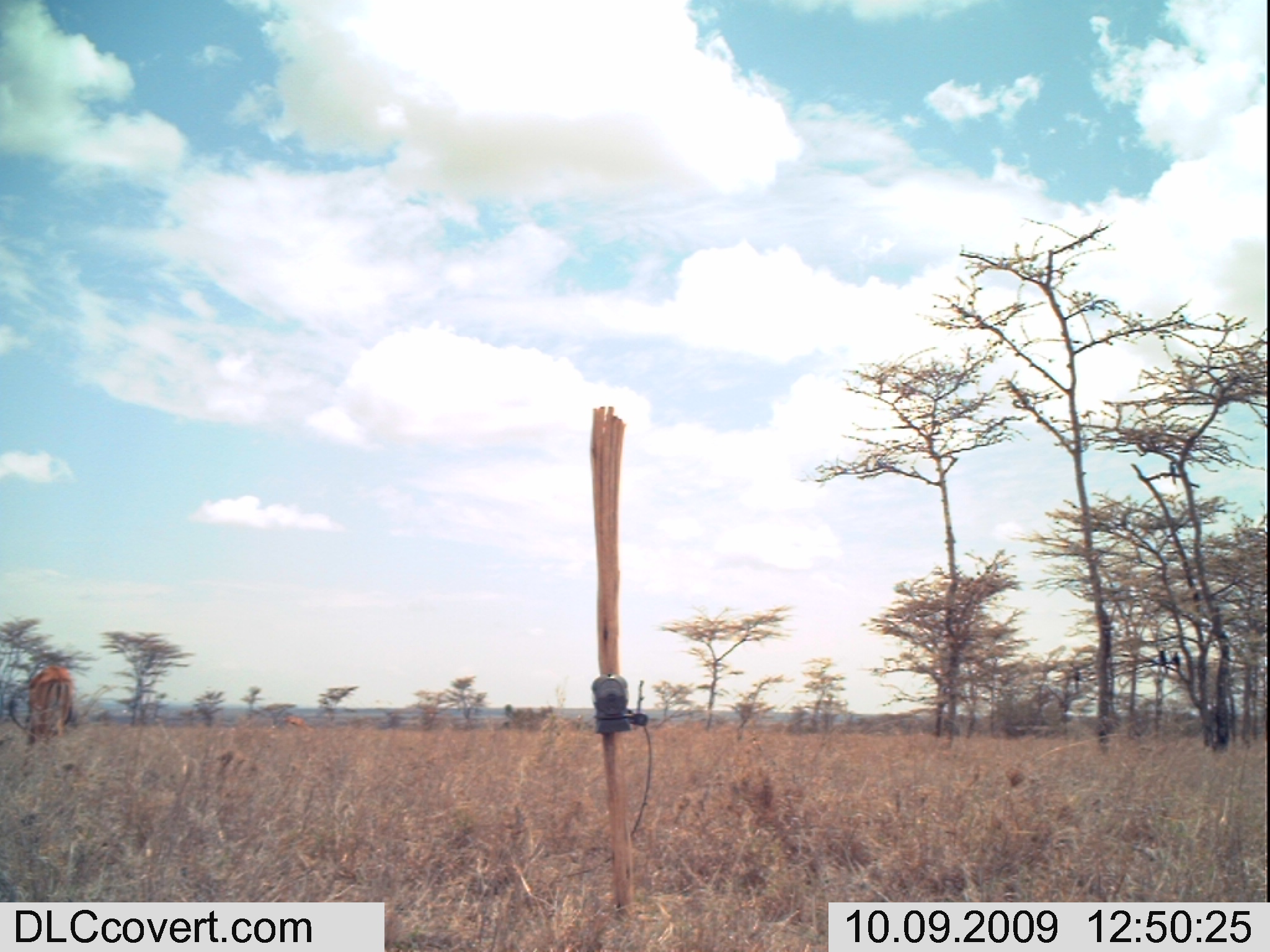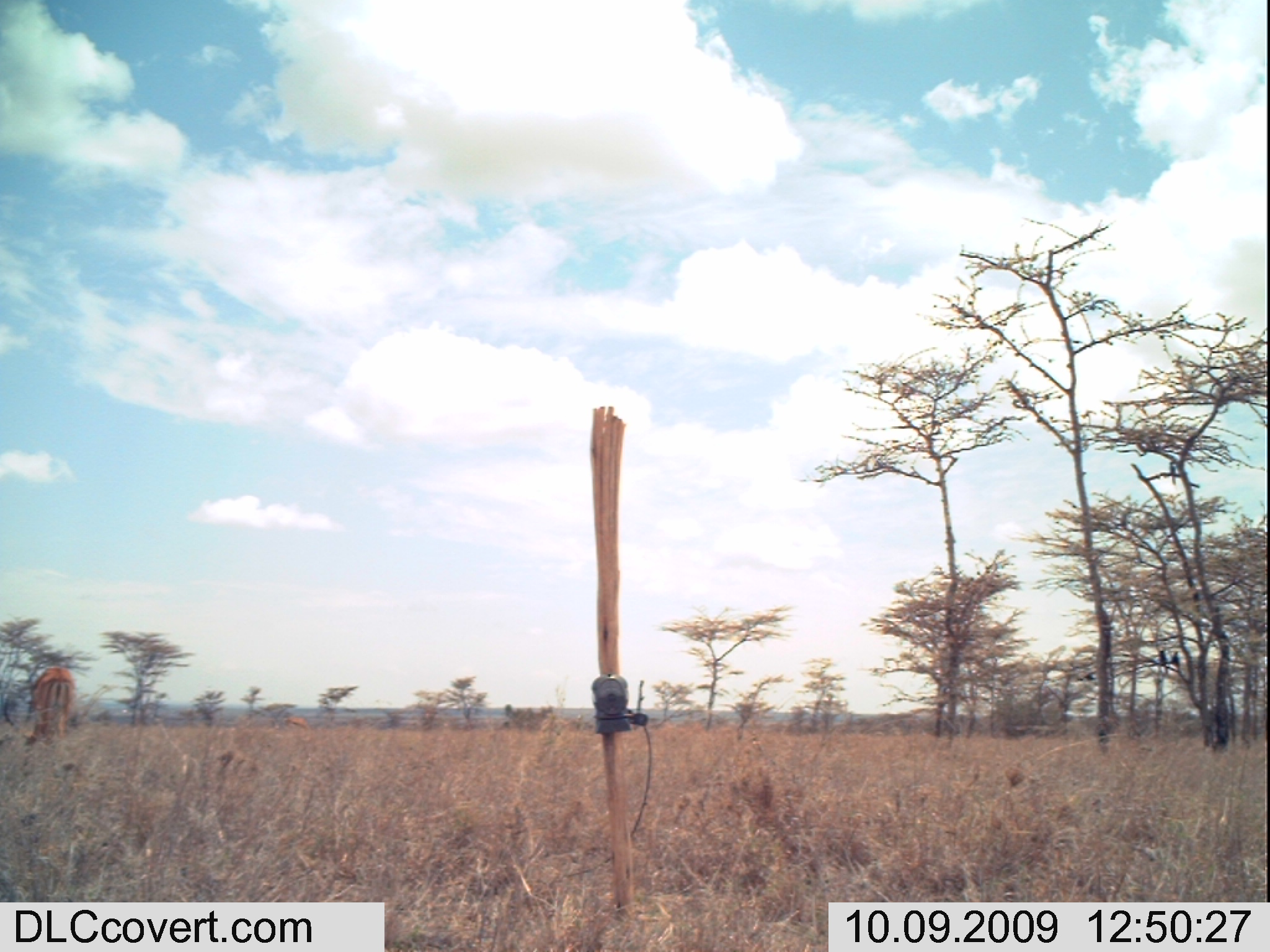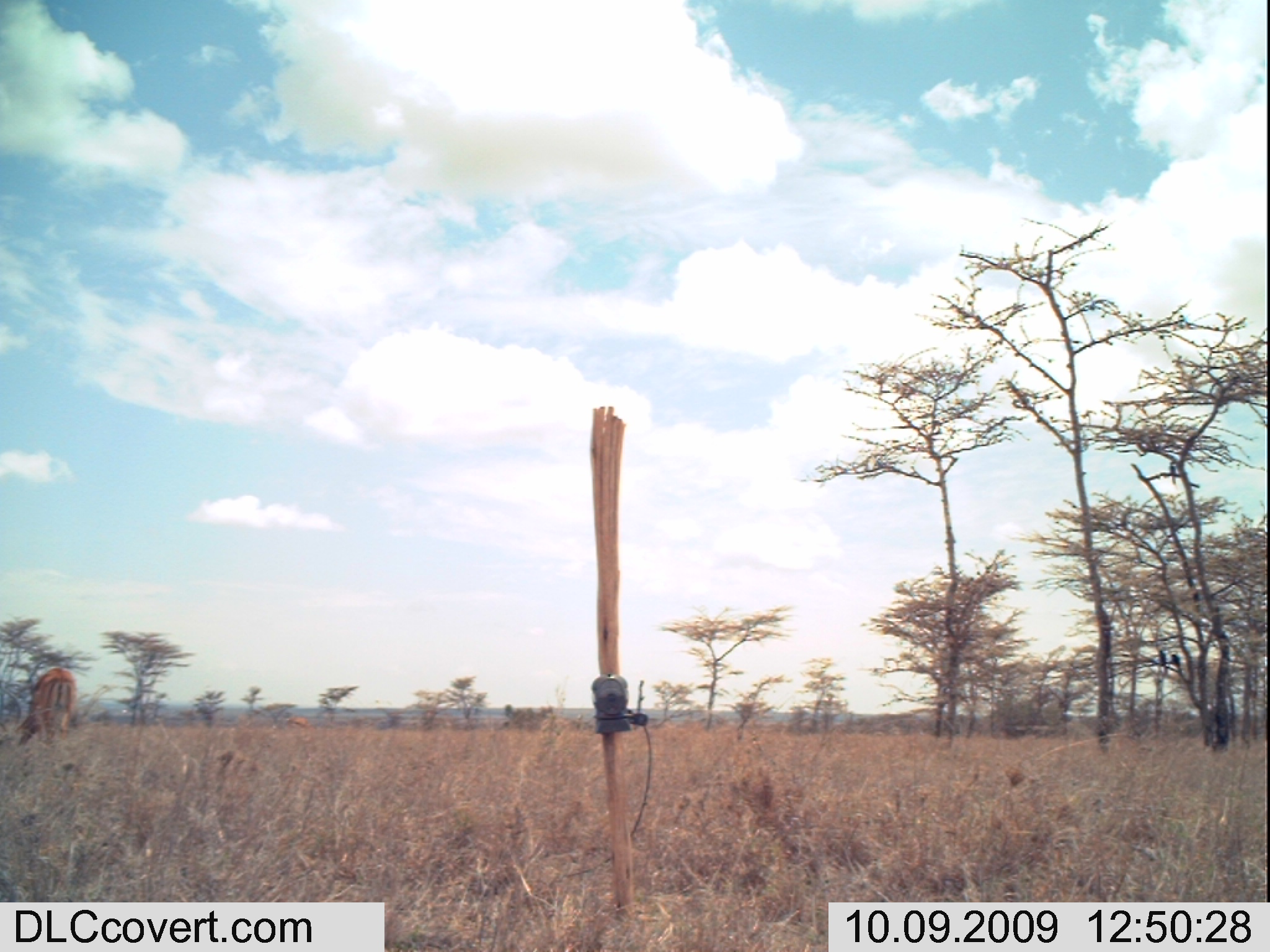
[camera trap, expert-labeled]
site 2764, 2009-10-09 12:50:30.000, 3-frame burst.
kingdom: Animalia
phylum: Chordata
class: Mammalia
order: Artiodactyla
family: Bovidae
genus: Aepyceros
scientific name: Aepyceros melampus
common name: impala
Aepyceros melampus (impala), count 2.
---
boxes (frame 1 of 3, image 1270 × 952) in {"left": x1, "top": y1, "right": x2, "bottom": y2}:
aepyceros melampus: {"left": 26, "top": 664, "right": 77, "bottom": 752}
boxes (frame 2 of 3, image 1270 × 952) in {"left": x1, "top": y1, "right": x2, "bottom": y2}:
aepyceros melampus: {"left": 33, "top": 666, "right": 71, "bottom": 741}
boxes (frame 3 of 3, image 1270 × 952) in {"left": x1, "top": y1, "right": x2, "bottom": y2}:
aepyceros melampus: {"left": 15, "top": 667, "right": 80, "bottom": 747}